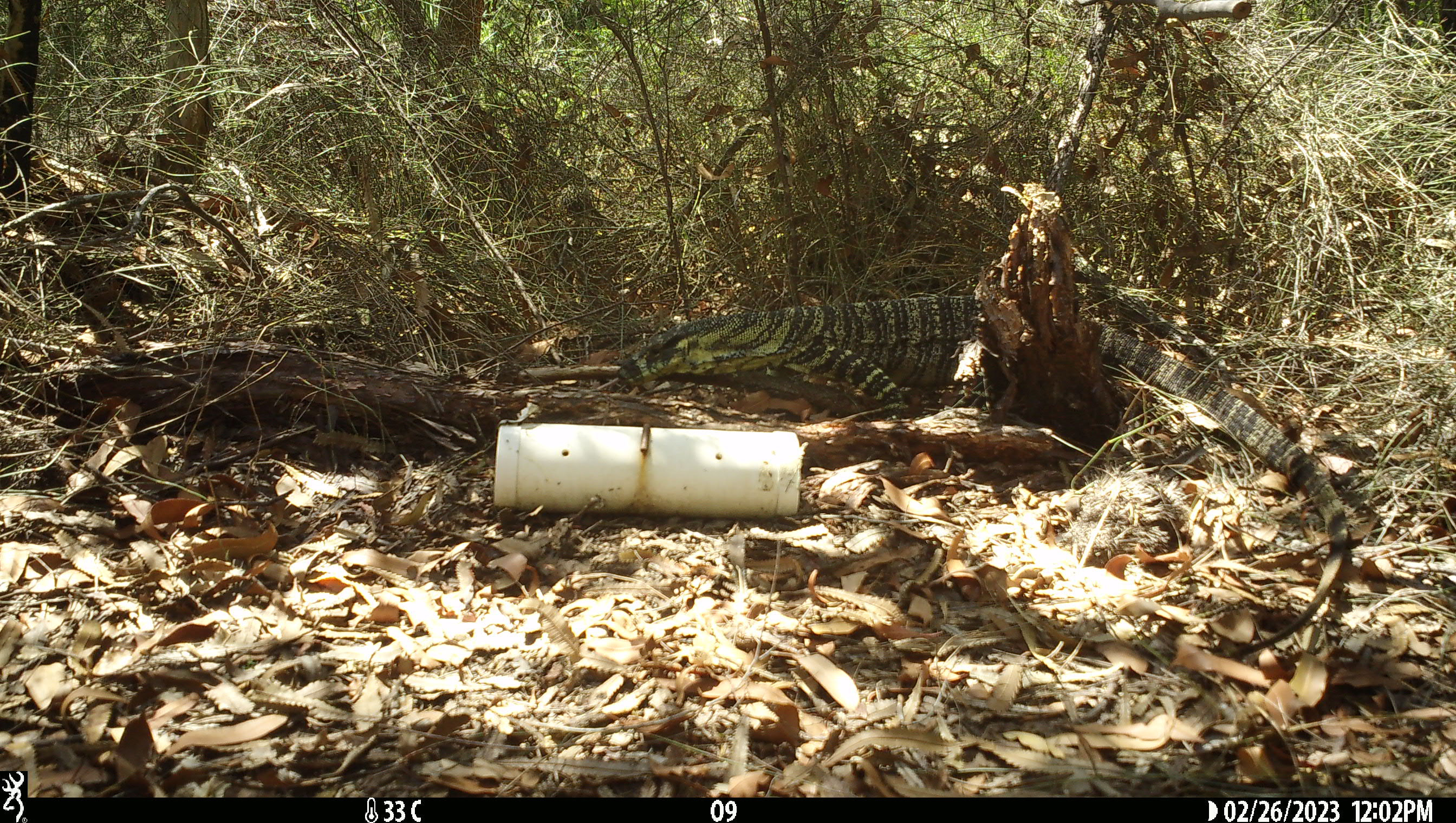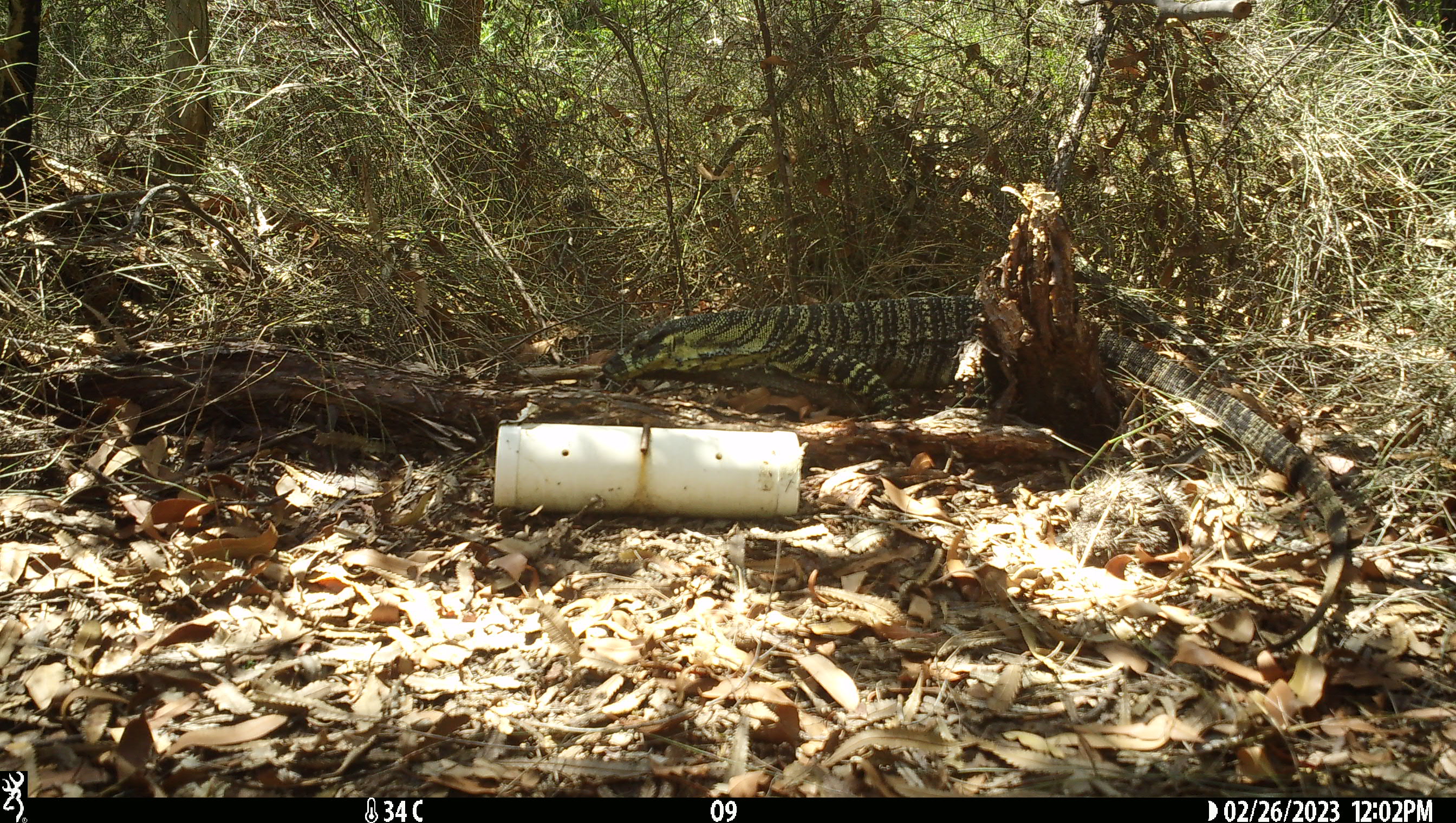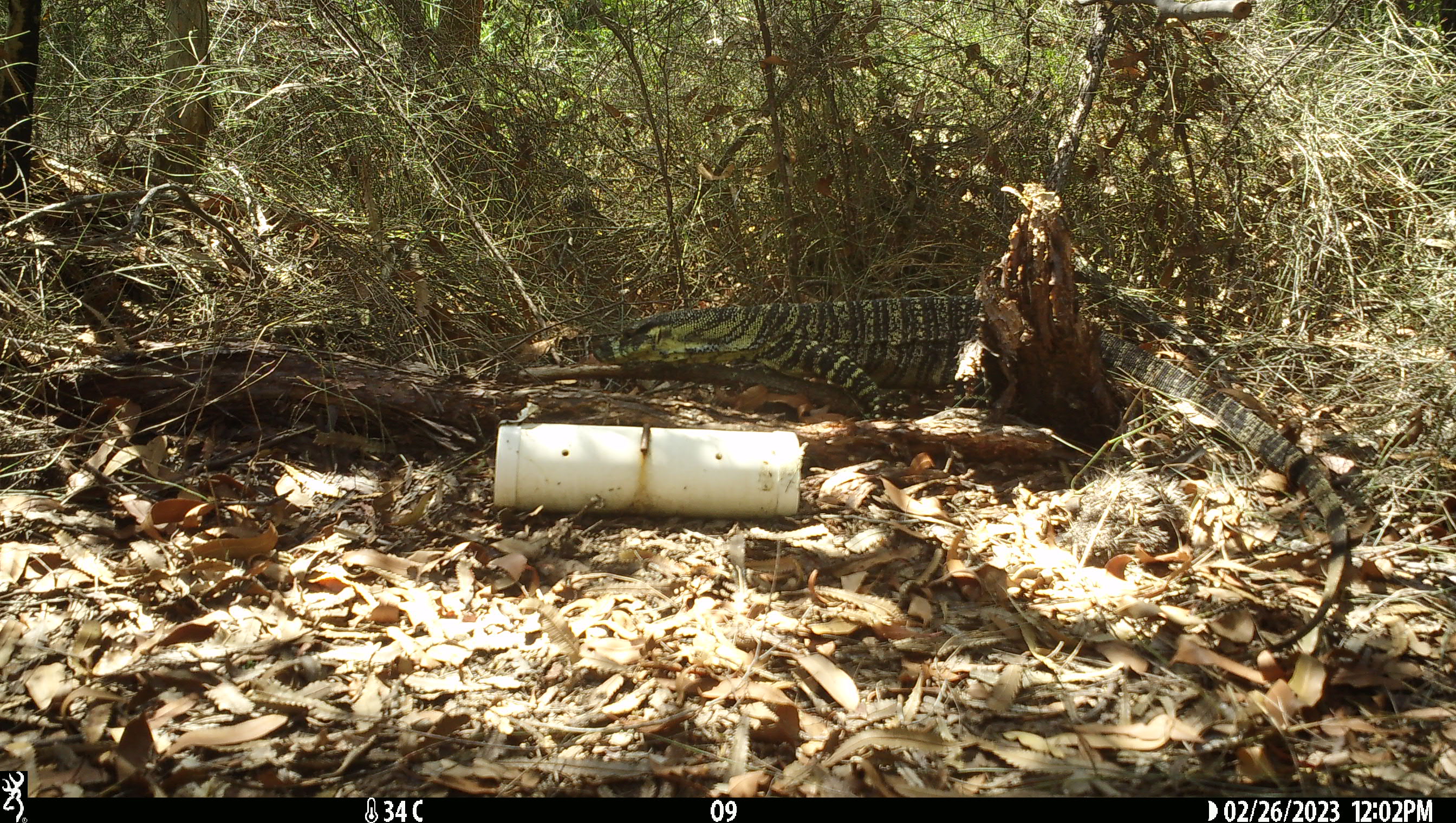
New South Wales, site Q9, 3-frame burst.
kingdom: Animalia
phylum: Chordata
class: Reptilia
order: Squamata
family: Varanidae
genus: Varanus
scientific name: Varanus varius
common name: lace monitor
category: goanna